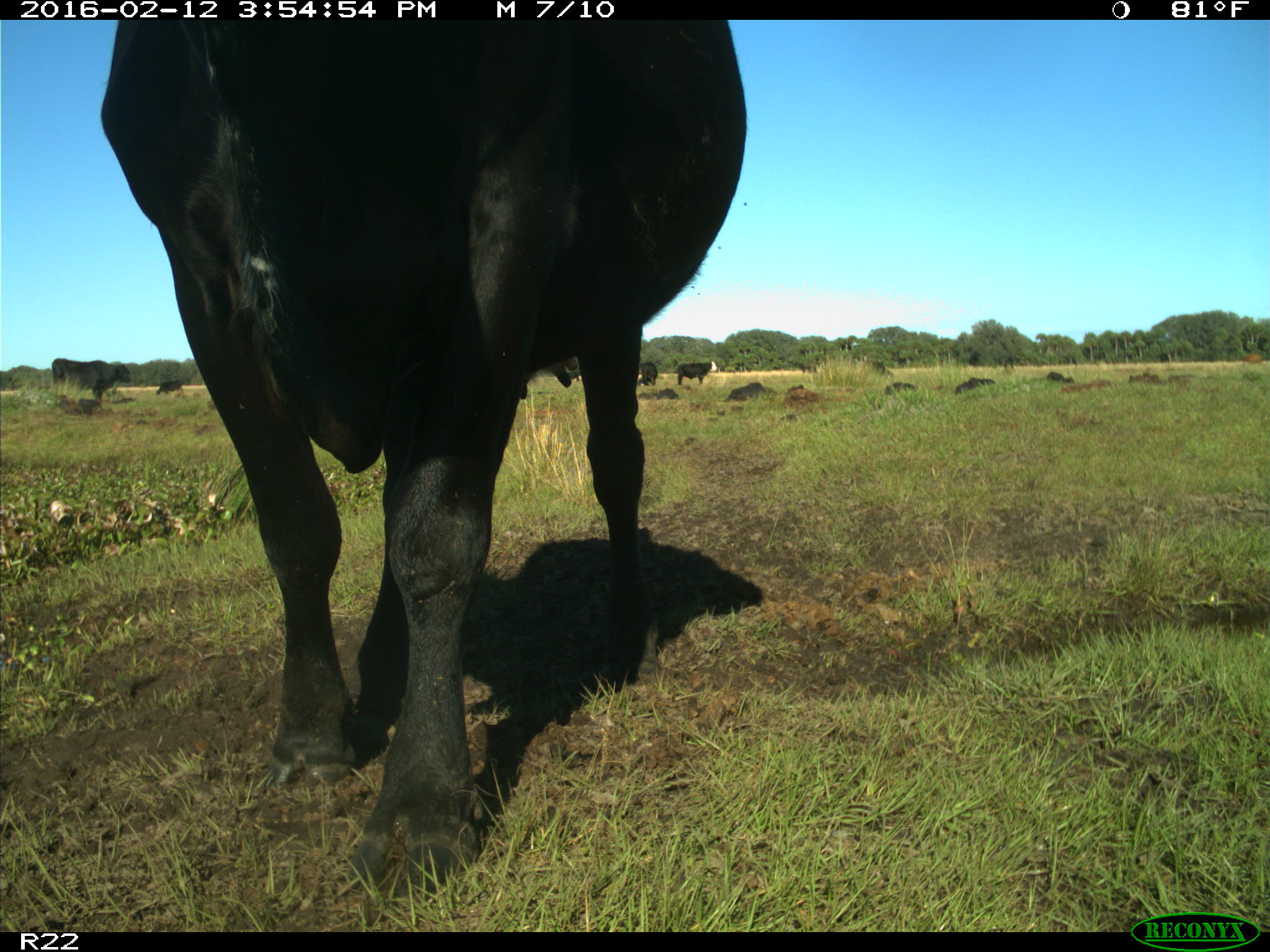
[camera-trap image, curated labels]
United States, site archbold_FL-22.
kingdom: Animalia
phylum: Chordata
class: Mammalia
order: Artiodactyla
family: Bovidae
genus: Bos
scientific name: Bos taurus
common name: domestic cow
Bos taurus (domestic cow).